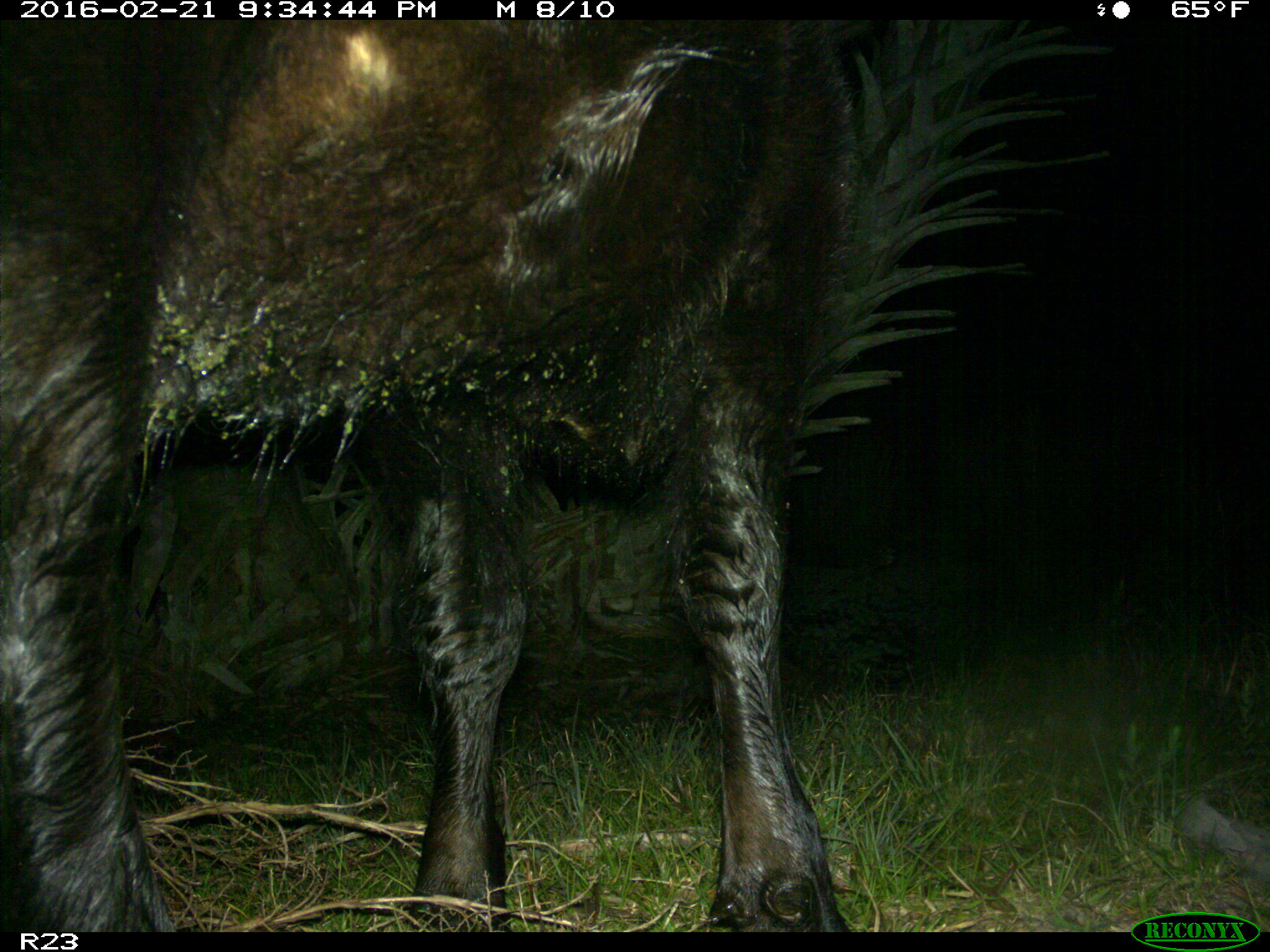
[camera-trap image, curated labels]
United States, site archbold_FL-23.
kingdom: Animalia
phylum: Chordata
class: Mammalia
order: Artiodactyla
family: Bovidae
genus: Bos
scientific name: Bos taurus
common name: domestic cow